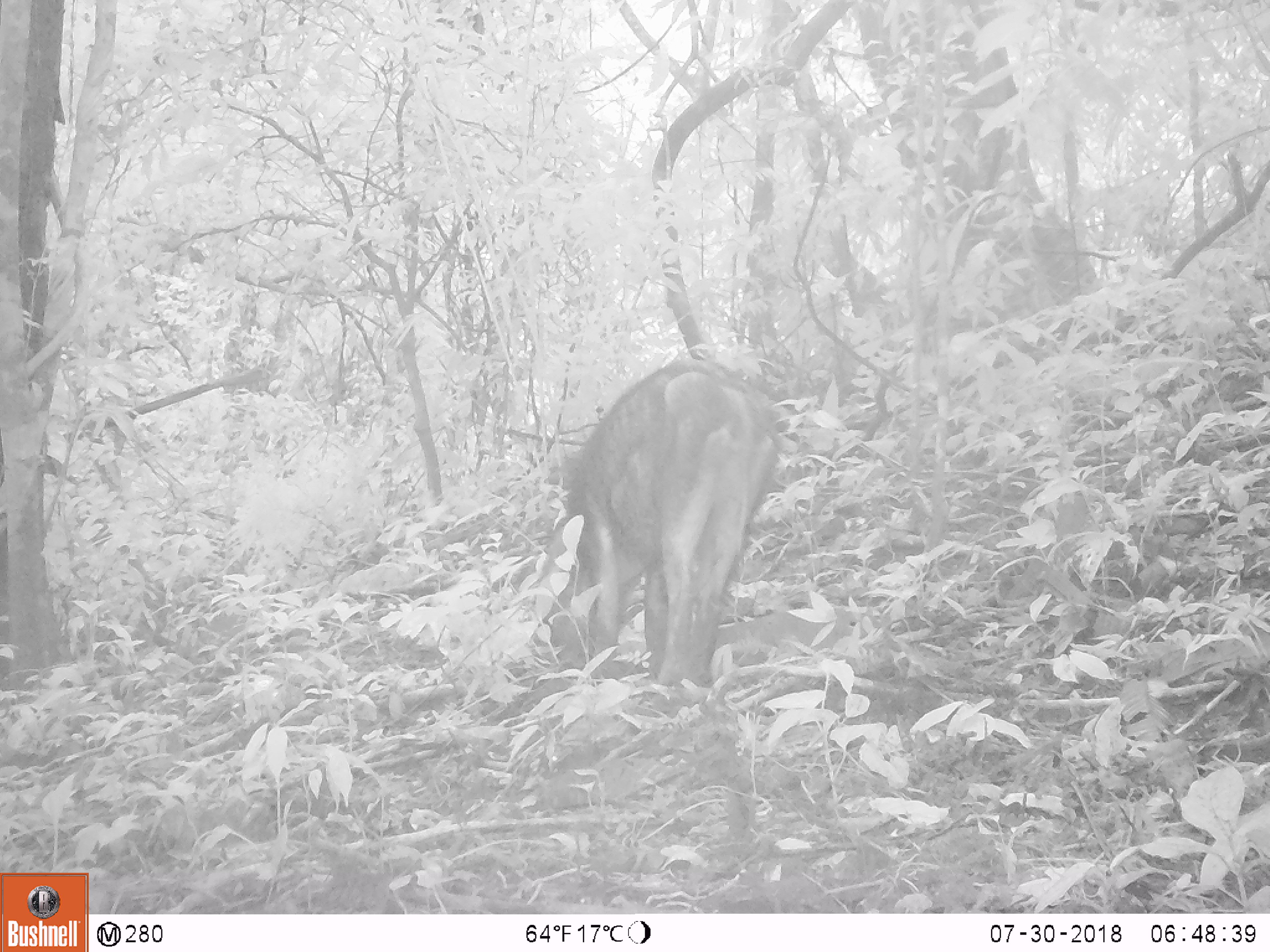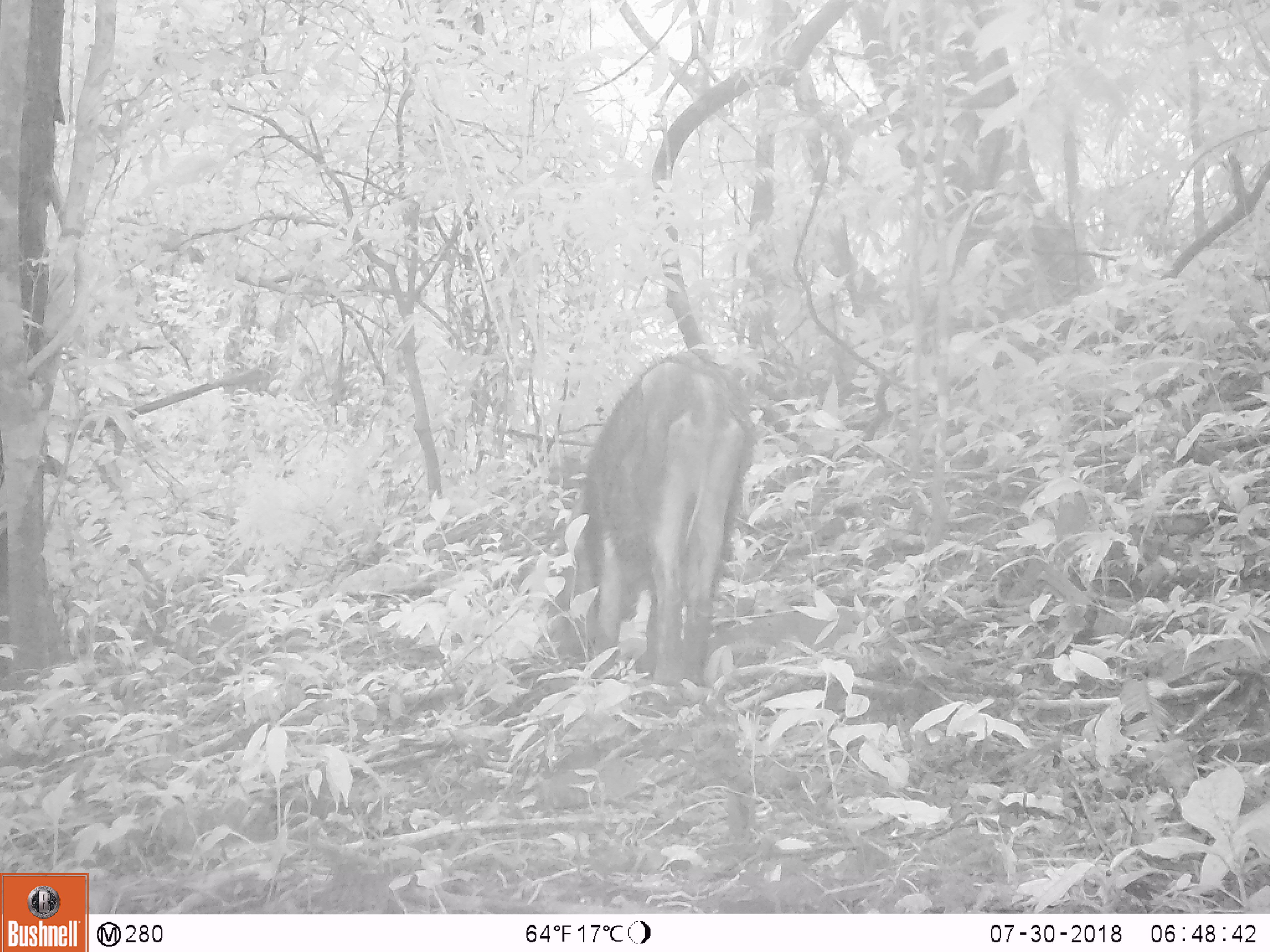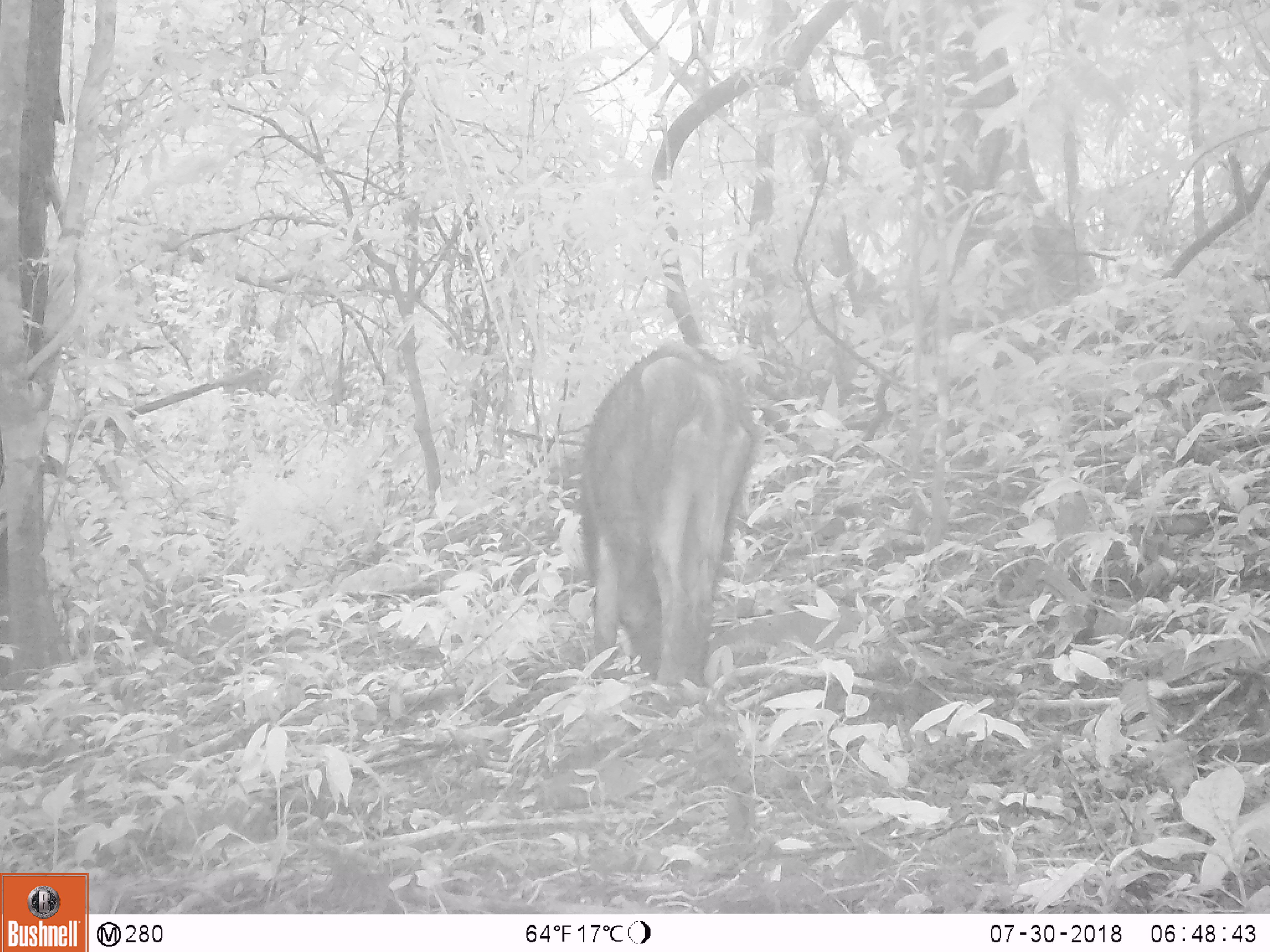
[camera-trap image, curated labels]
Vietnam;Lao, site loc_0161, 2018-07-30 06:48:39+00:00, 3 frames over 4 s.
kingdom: Animalia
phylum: Chordata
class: Mammalia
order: Artiodactyla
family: Suidae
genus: Sus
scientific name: Sus scrofa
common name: eurasian wild pig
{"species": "eurasian wild pig (Sus scrofa)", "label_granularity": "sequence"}